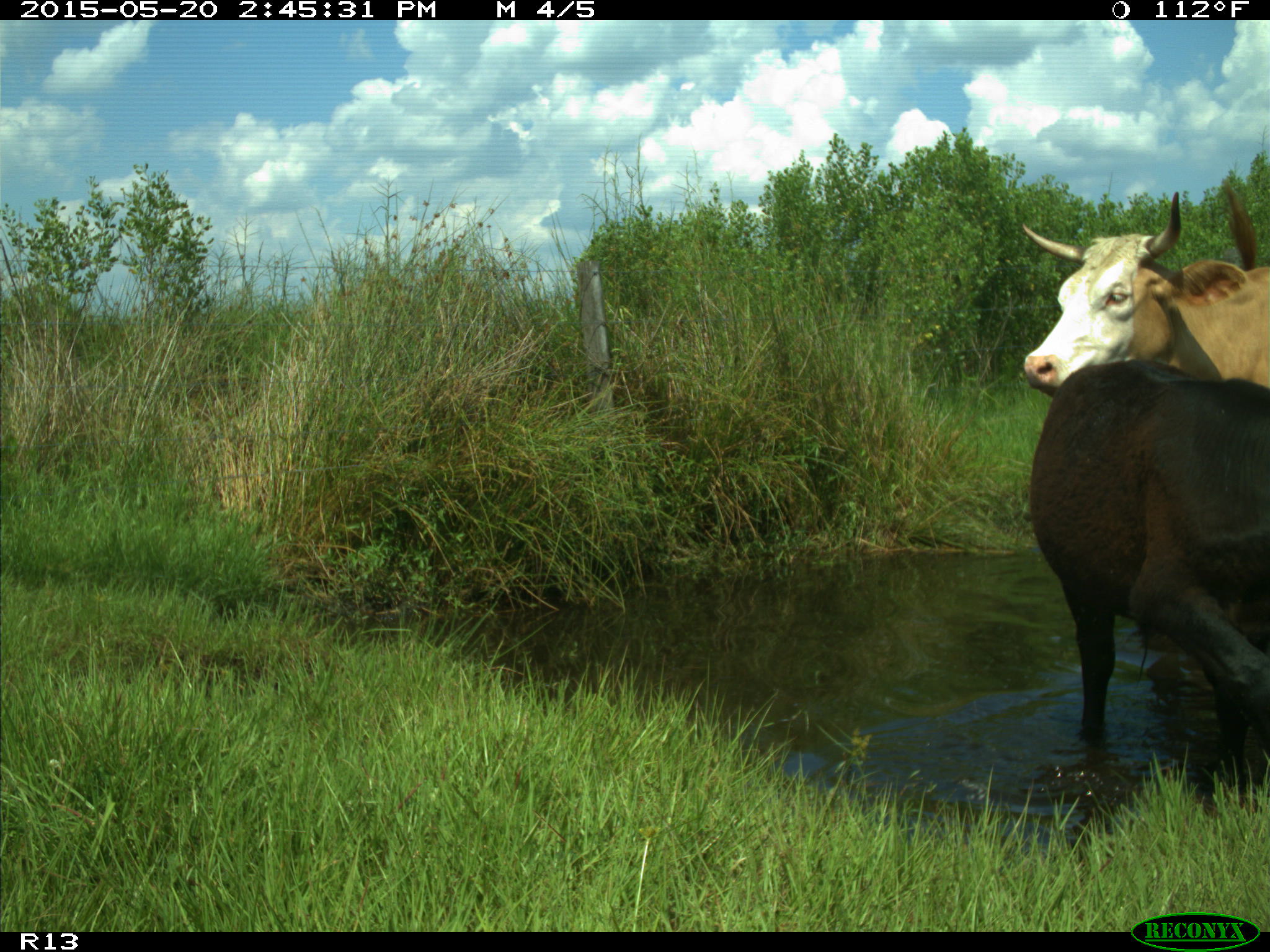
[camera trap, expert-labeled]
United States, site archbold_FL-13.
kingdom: Animalia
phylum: Chordata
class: Mammalia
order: Artiodactyla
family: Bovidae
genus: Bos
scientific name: Bos taurus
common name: domestic cow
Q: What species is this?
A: Bos taurus (domestic cow).